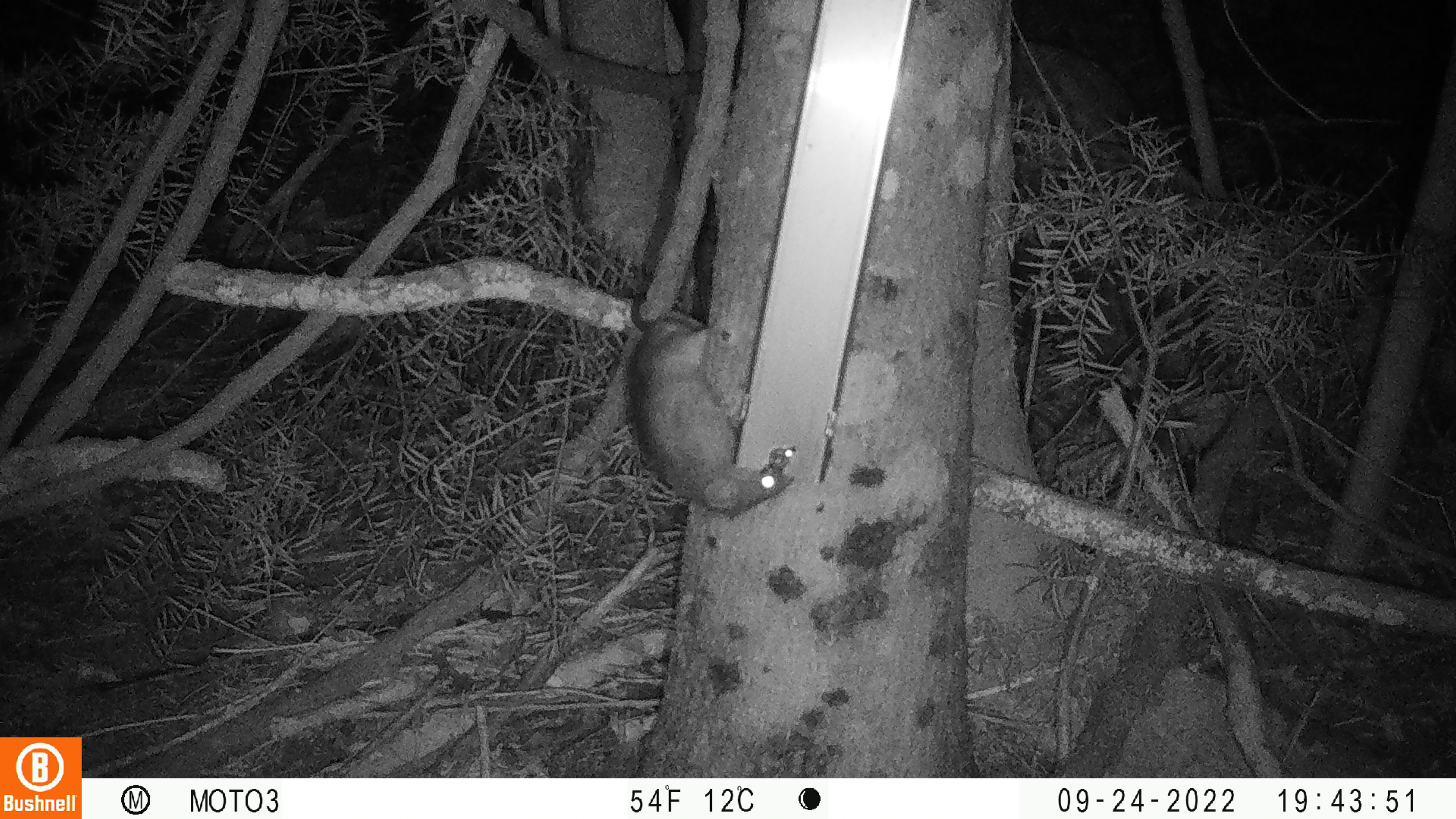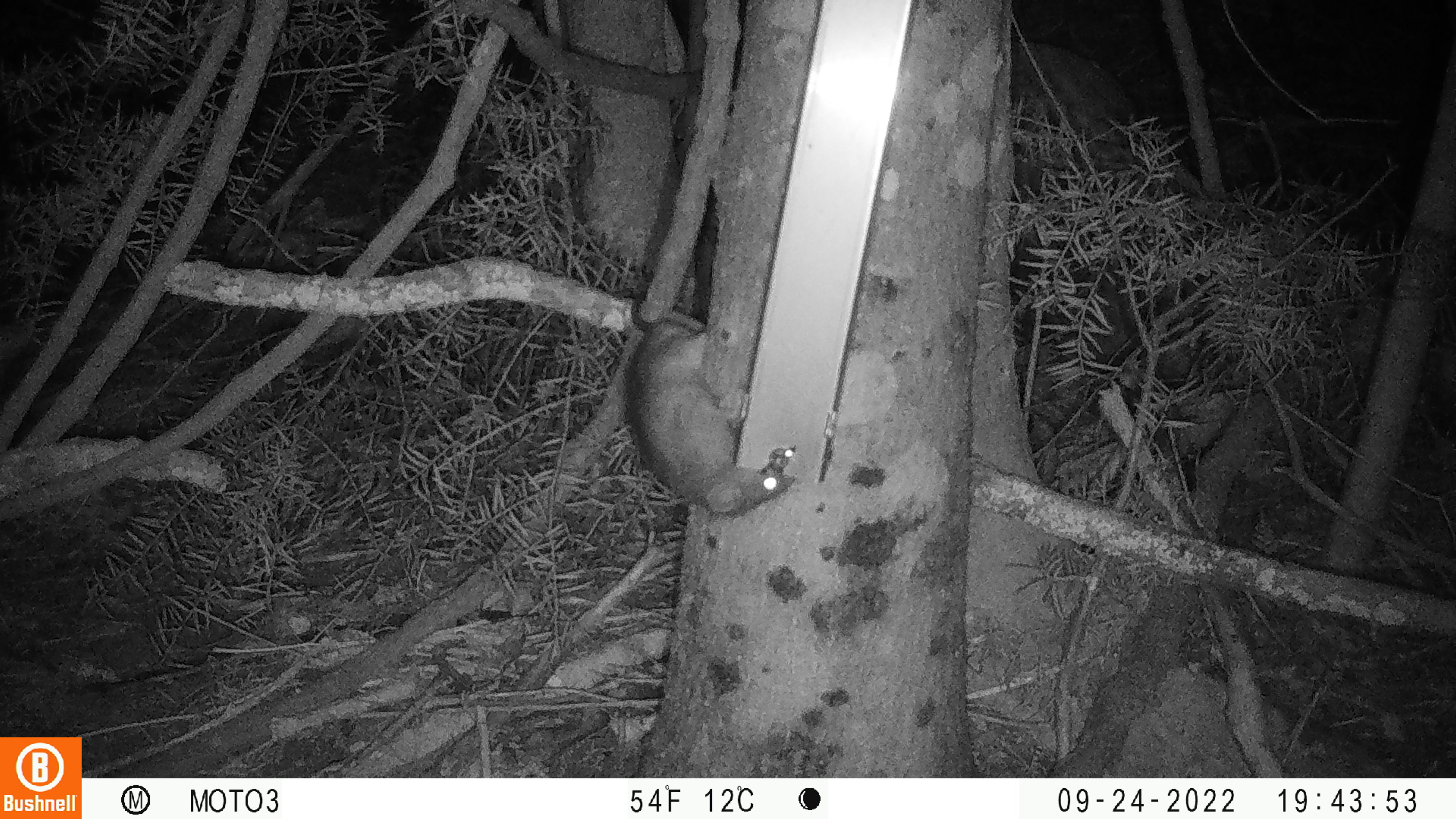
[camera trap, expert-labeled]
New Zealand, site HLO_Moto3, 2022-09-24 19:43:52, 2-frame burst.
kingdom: Animalia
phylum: Chordata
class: Mammalia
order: Rodentia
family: Muridae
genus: Rattus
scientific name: Rattus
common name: rat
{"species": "rat (Rattus)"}